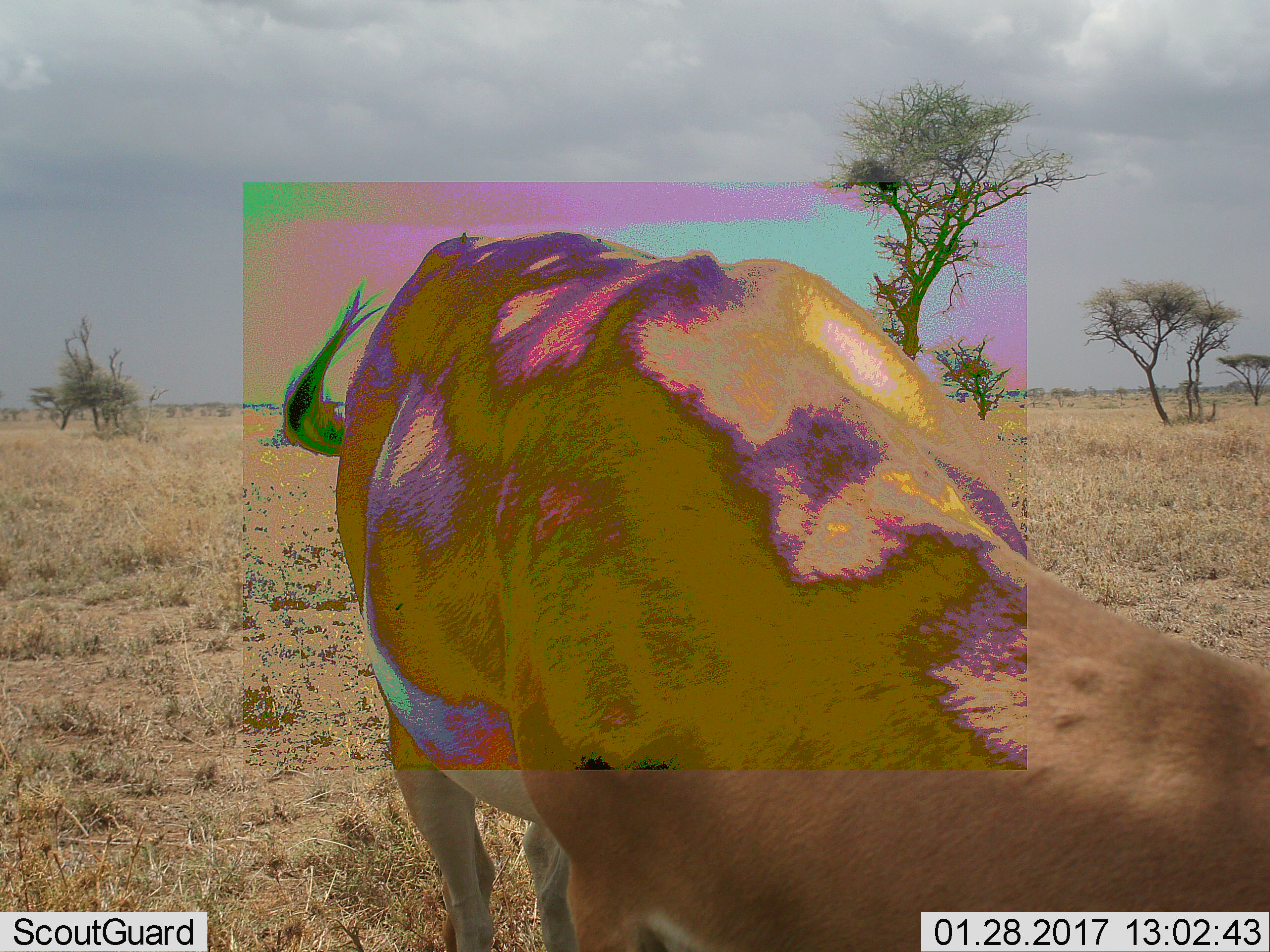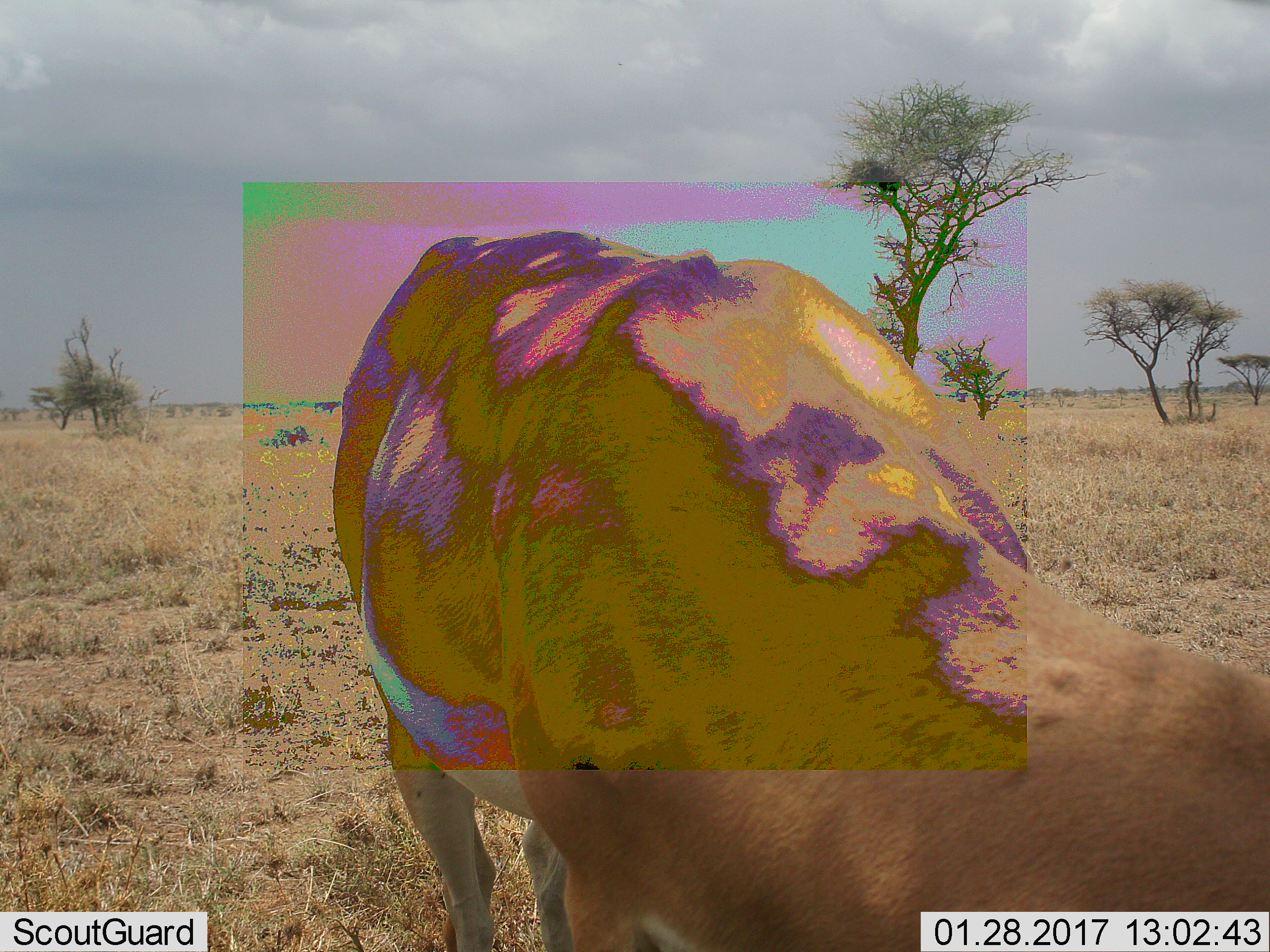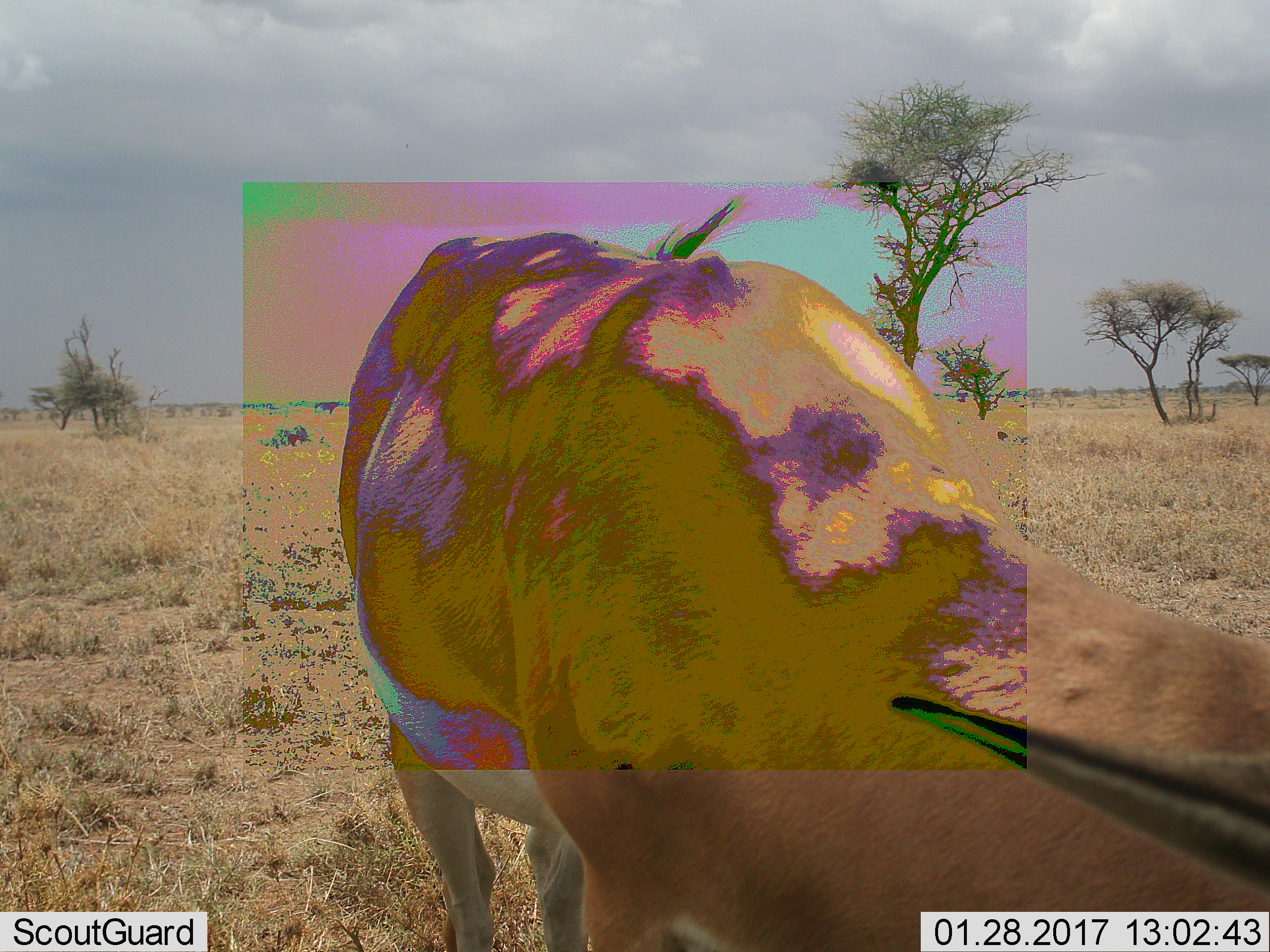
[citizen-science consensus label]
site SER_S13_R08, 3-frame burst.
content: unidentified animal